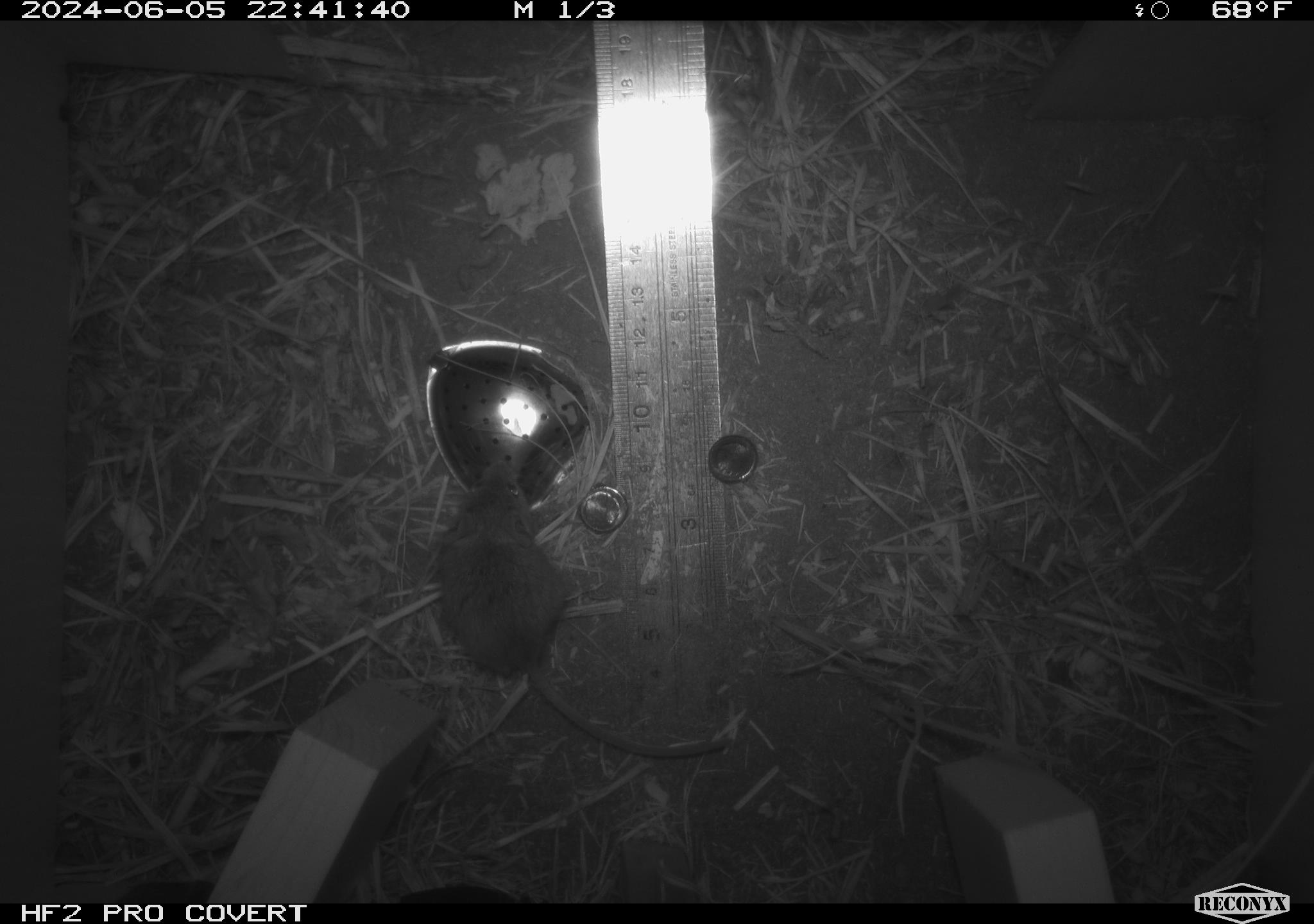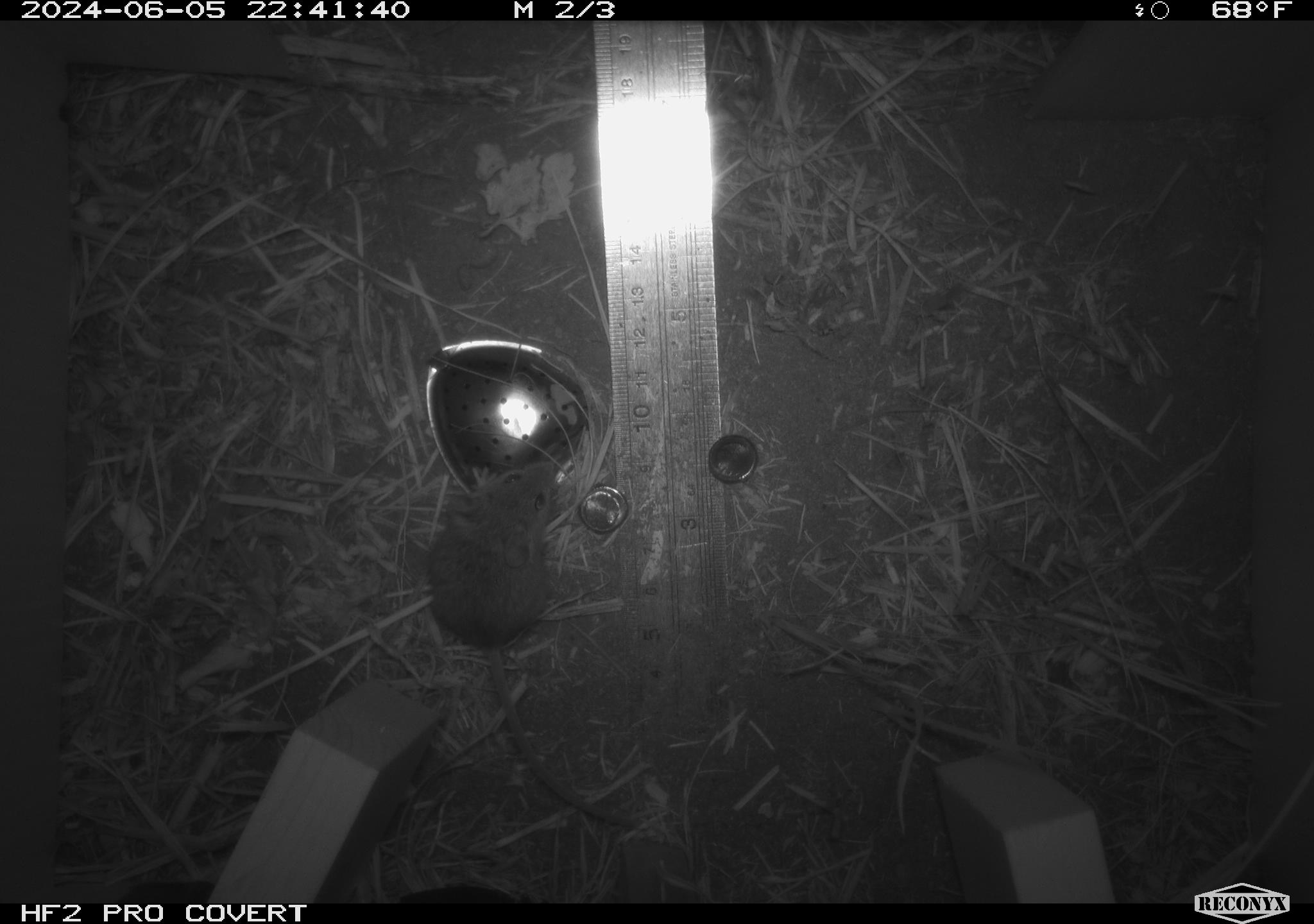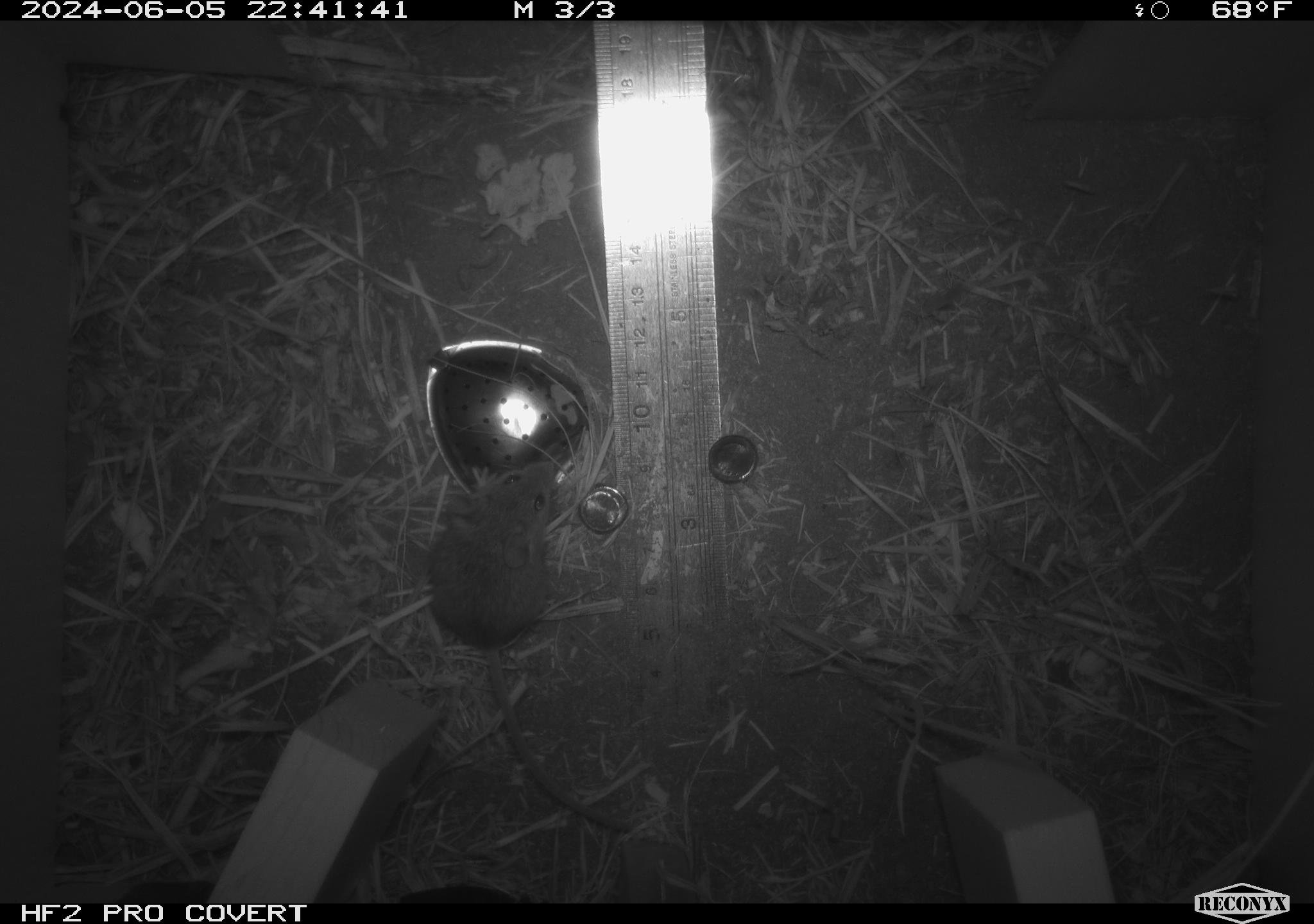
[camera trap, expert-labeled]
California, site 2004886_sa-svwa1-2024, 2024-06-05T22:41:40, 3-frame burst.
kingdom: Animalia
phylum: Chordata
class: Mammalia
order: Rodentia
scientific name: Rodentia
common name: mouse species